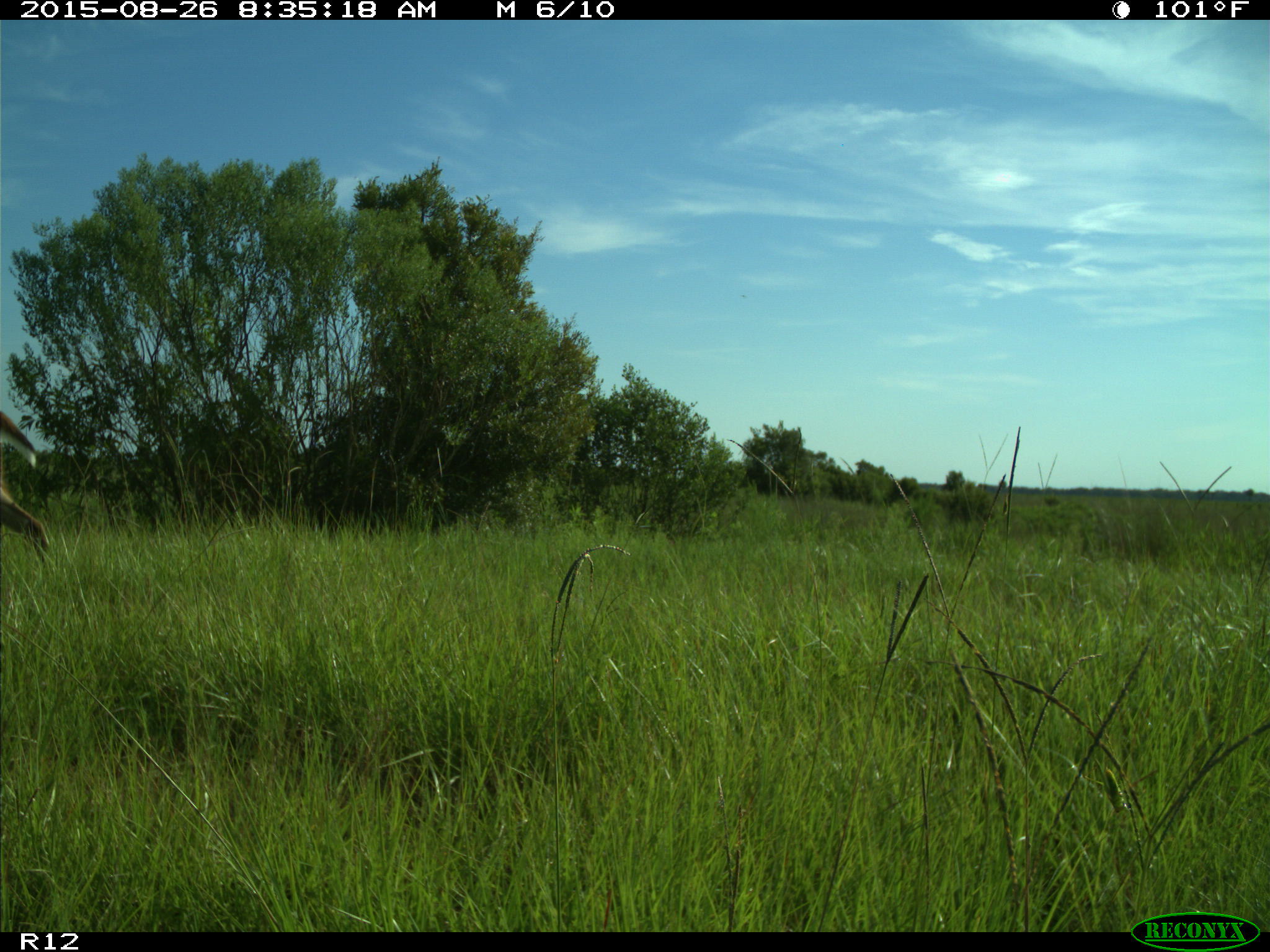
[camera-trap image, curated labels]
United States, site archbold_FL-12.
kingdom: Animalia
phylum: Chordata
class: Mammalia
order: Artiodactyla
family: Cervidae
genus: Odocoileus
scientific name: Odocoileus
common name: deer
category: unidentified deer